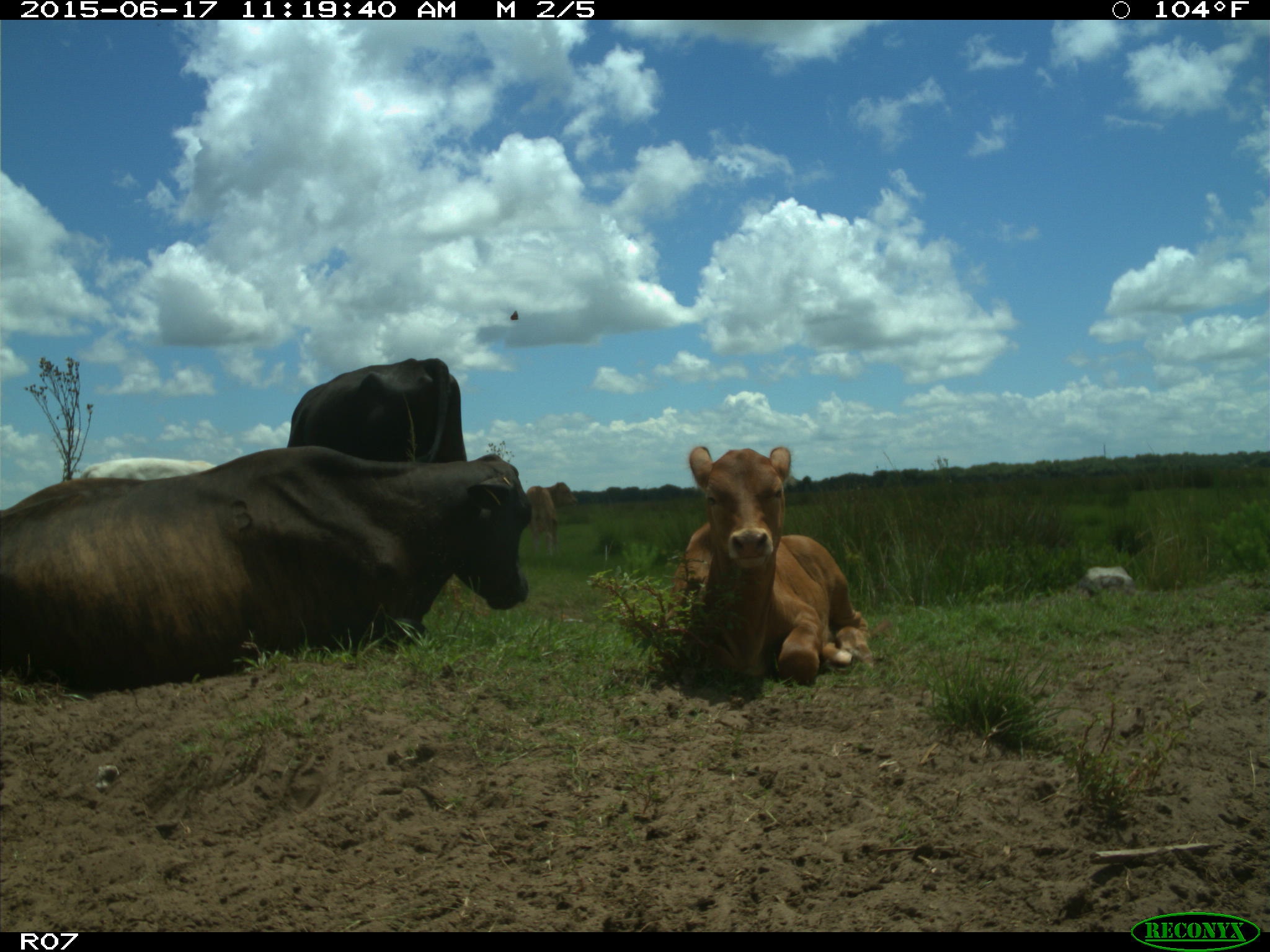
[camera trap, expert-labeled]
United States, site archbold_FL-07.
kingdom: Animalia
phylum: Chordata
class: Mammalia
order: Artiodactyla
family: Bovidae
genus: Bos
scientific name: Bos taurus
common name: domestic cow